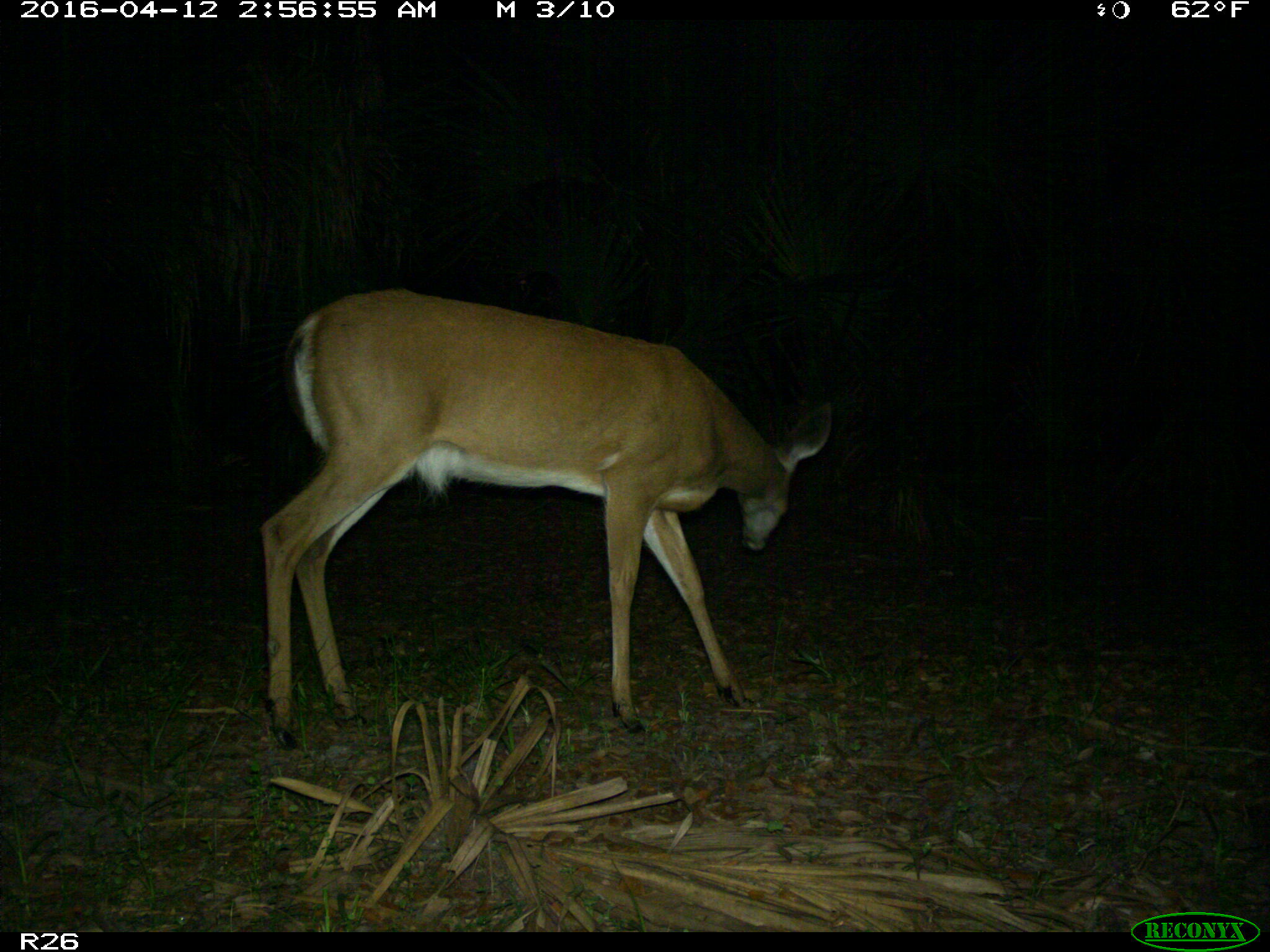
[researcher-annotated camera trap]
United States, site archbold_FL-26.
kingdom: Animalia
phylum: Chordata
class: Mammalia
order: Artiodactyla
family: Cervidae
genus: Odocoileus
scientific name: Odocoileus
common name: deer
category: unidentified deer